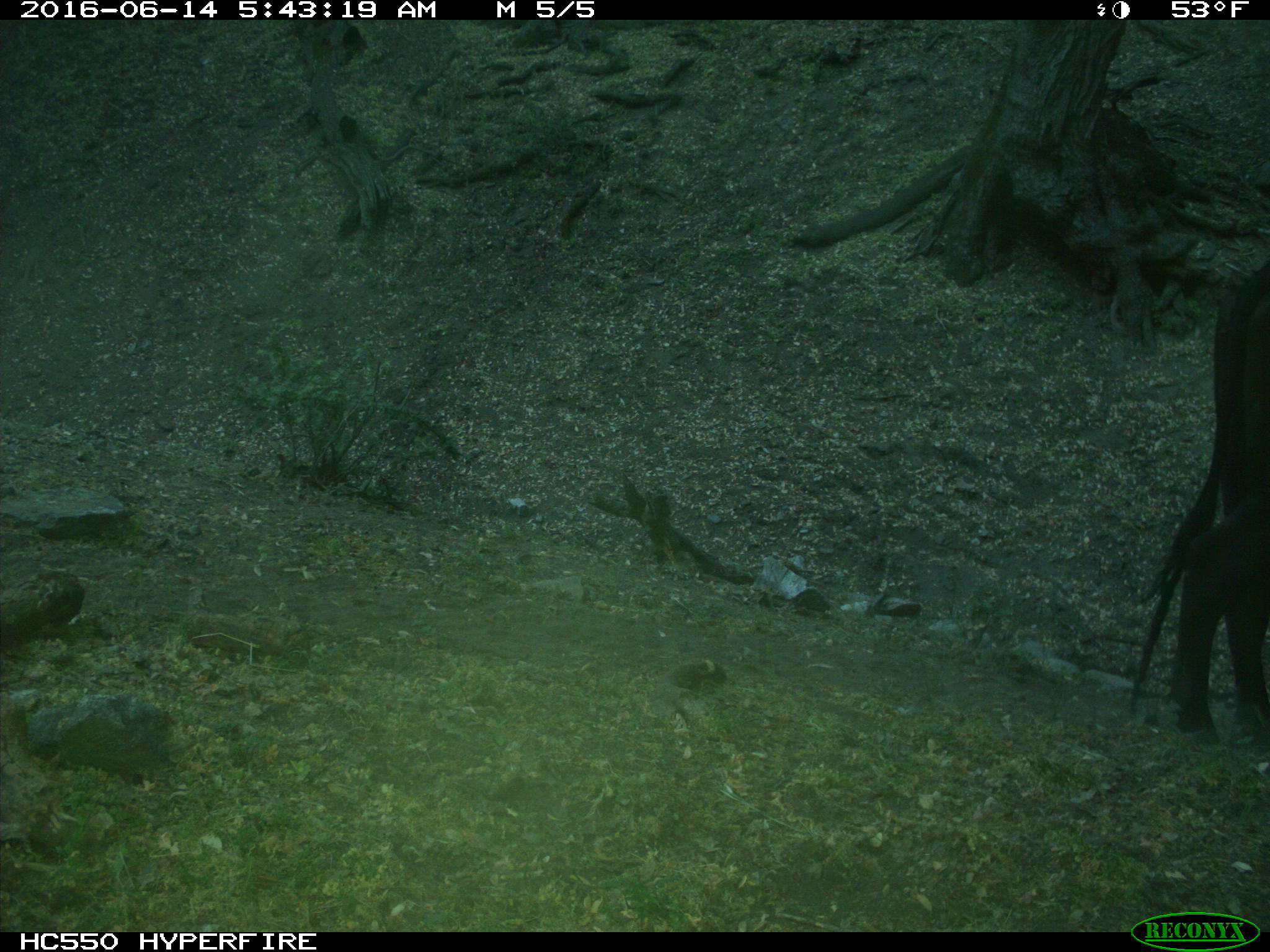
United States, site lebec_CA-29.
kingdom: Animalia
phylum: Chordata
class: Mammalia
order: Artiodactyla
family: Bovidae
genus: Bos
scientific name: Bos taurus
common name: domestic cow